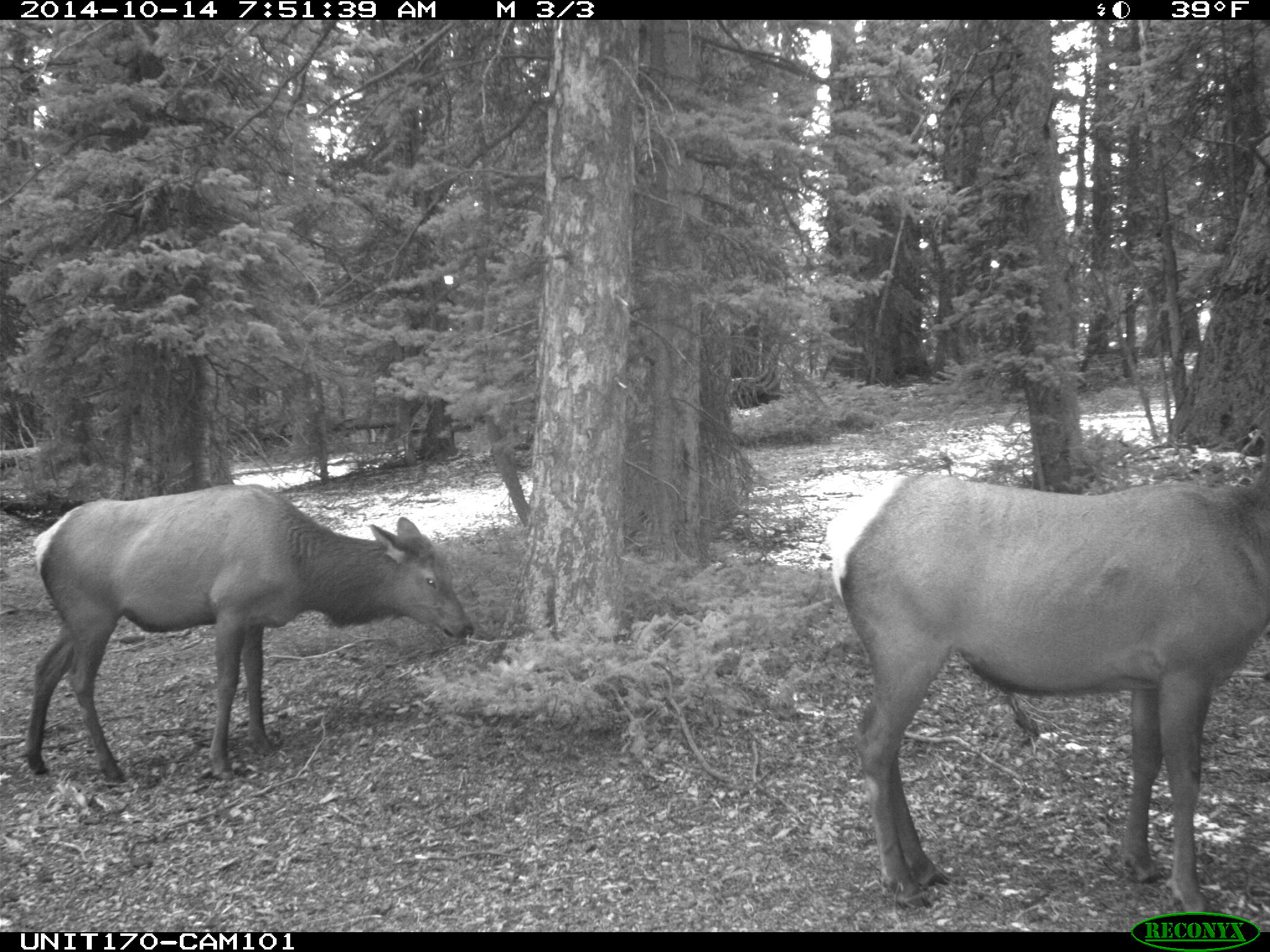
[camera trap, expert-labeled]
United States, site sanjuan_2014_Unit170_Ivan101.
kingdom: Animalia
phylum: Chordata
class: Mammalia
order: Artiodactyla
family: Cervidae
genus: Cervus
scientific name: Cervus elaphus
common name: red deer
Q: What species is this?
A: Cervus elaphus (red deer).